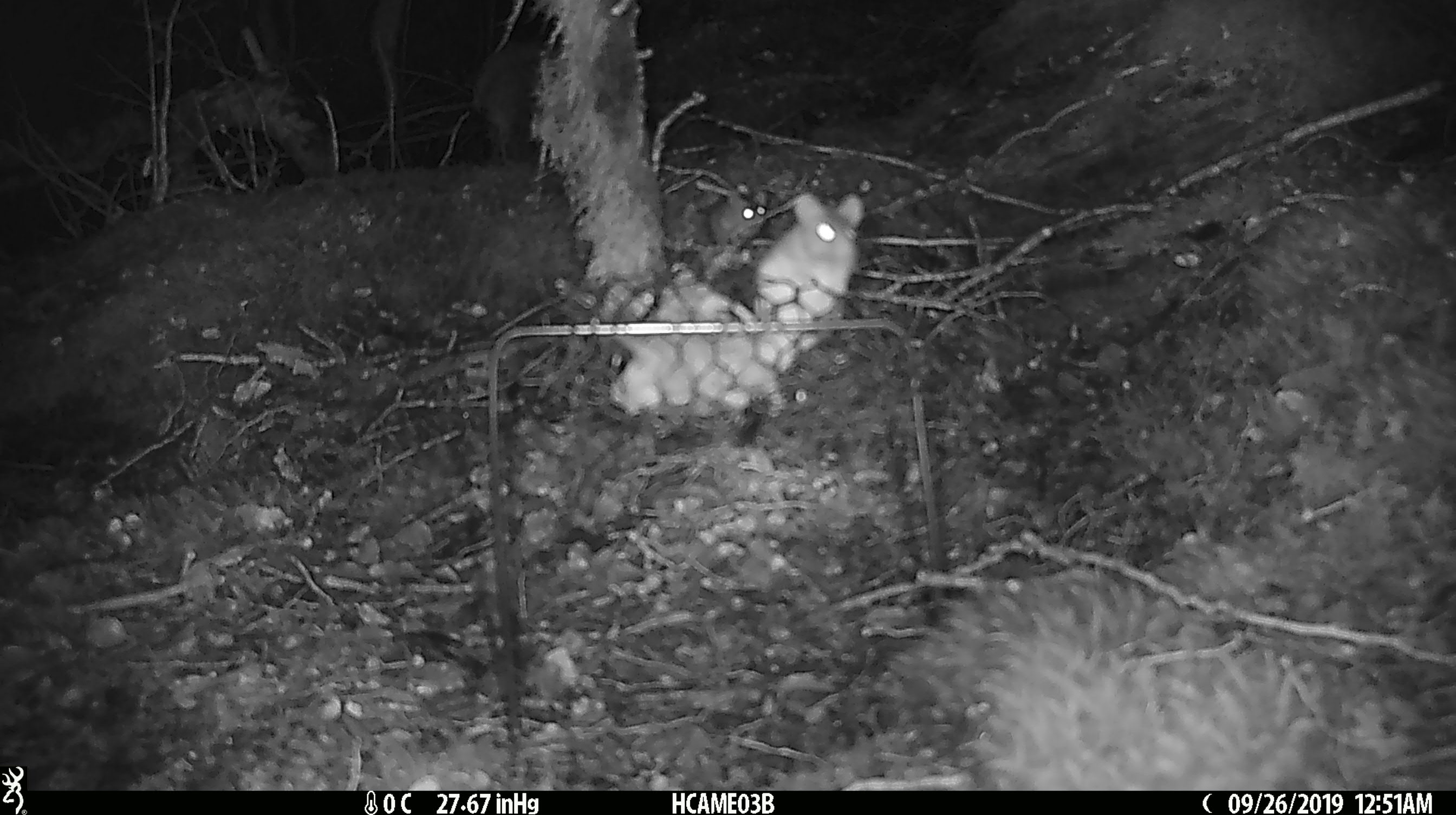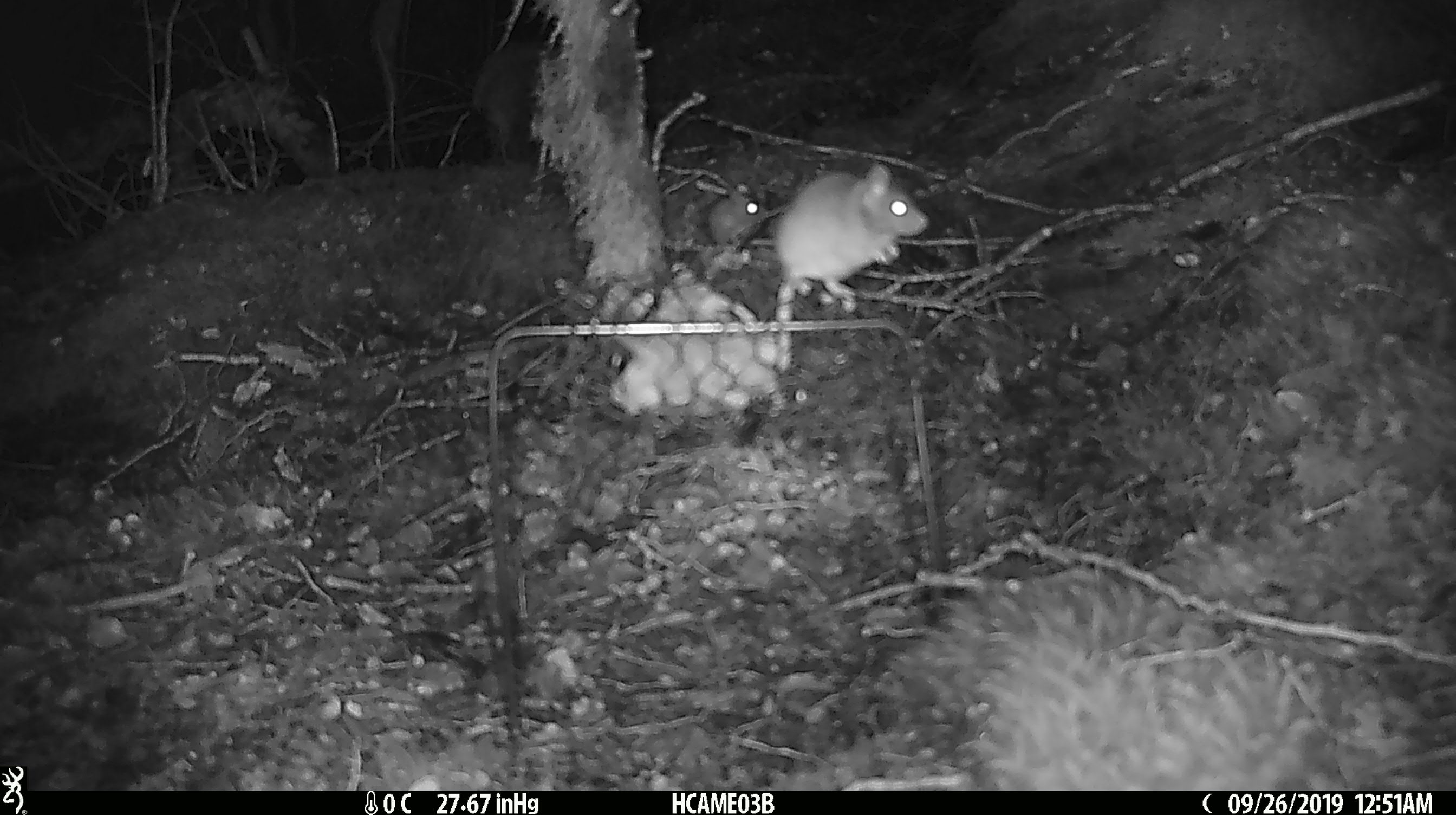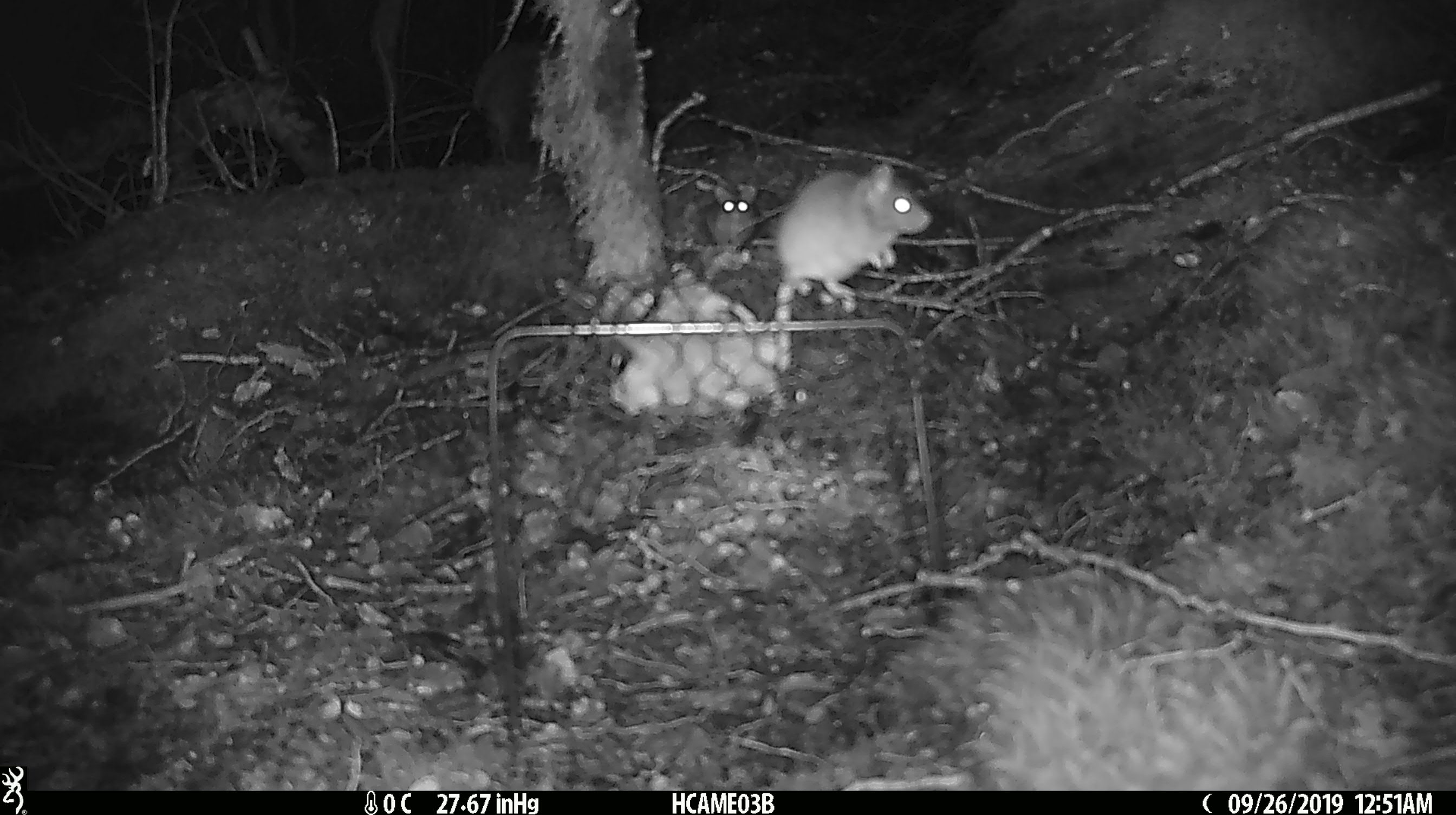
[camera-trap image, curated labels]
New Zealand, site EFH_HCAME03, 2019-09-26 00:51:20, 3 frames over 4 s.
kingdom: Animalia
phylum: Chordata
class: Mammalia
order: Rodentia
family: Muridae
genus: Mus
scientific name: Mus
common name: mouse